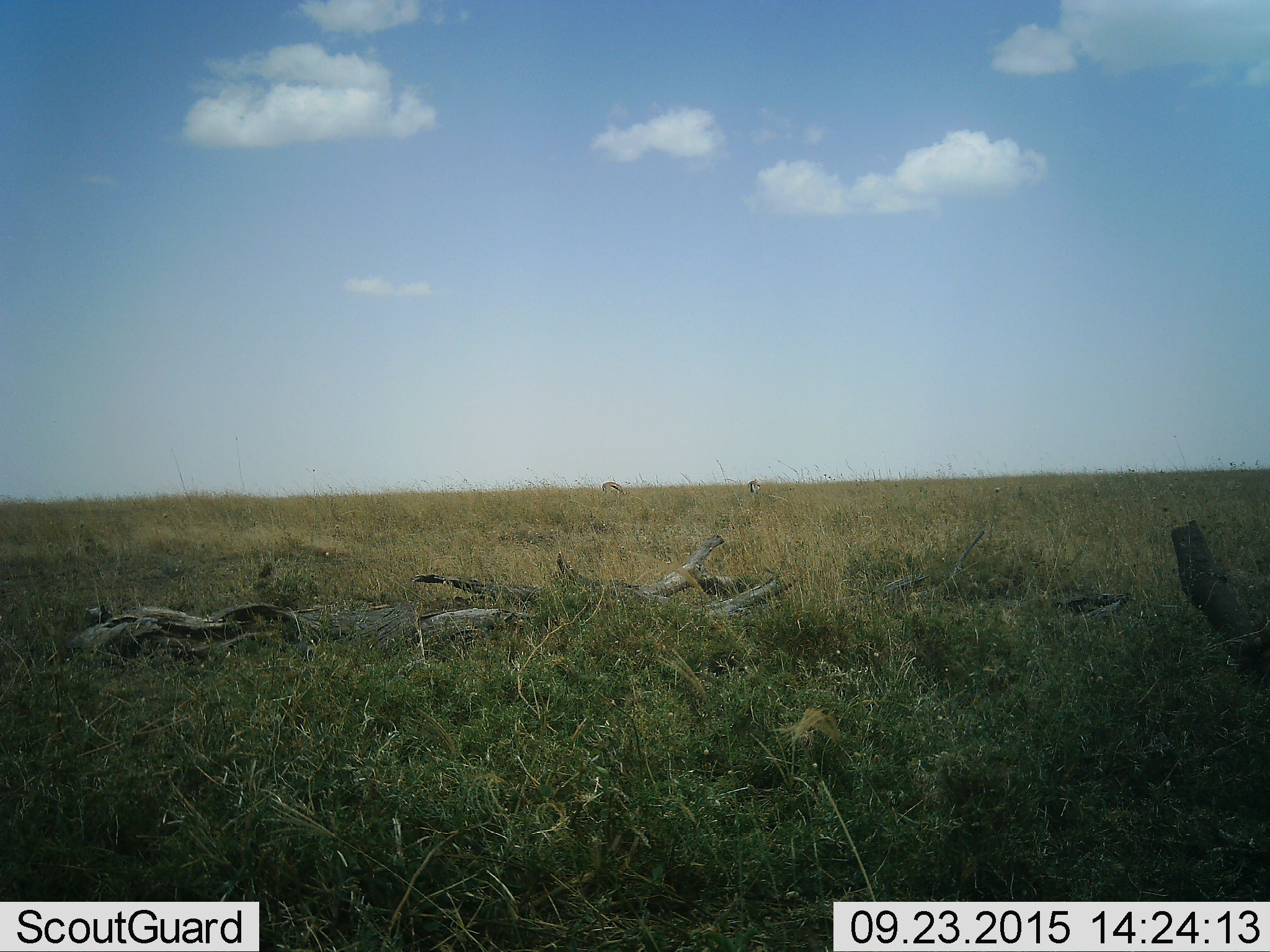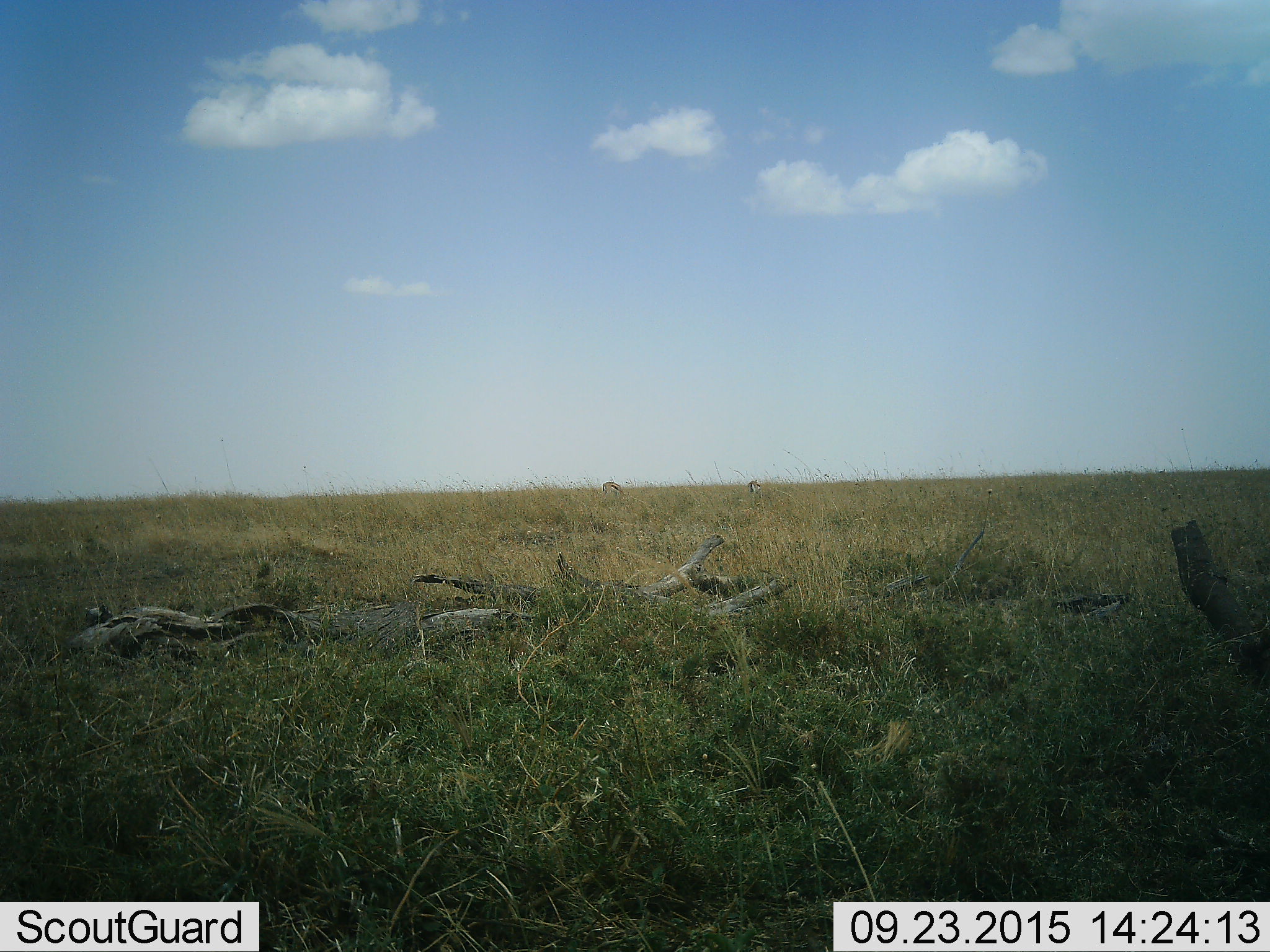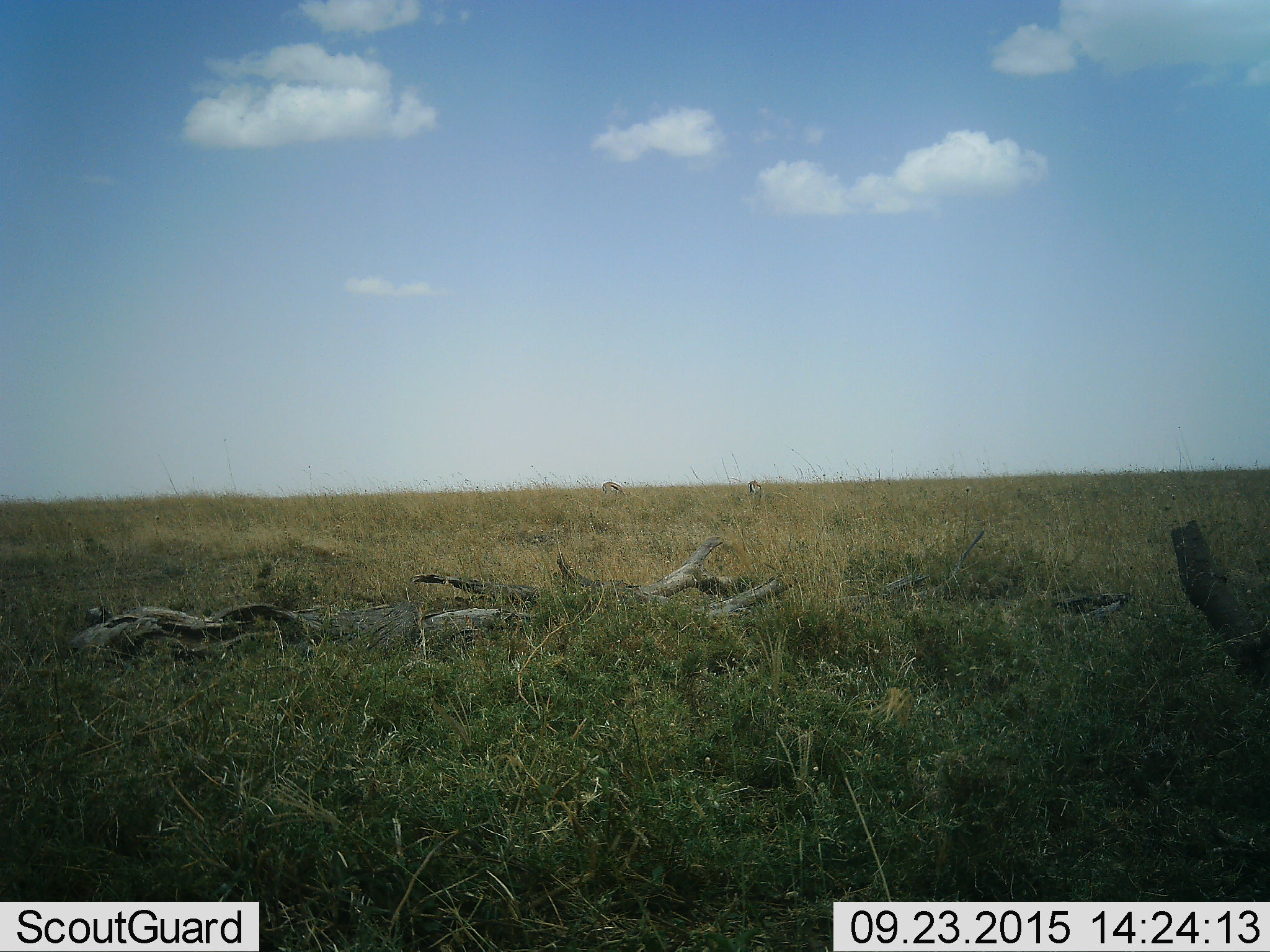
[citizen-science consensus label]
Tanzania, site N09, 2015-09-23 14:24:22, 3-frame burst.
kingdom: Animalia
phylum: Chordata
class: Mammalia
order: Artiodactyla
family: Bovidae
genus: Eudorcas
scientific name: Eudorcas thomsonii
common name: thomson's gazelle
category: gazellethomsons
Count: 2.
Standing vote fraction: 20%.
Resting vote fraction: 0%.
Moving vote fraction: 0%.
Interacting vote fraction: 0%.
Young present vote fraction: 0%.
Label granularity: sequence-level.